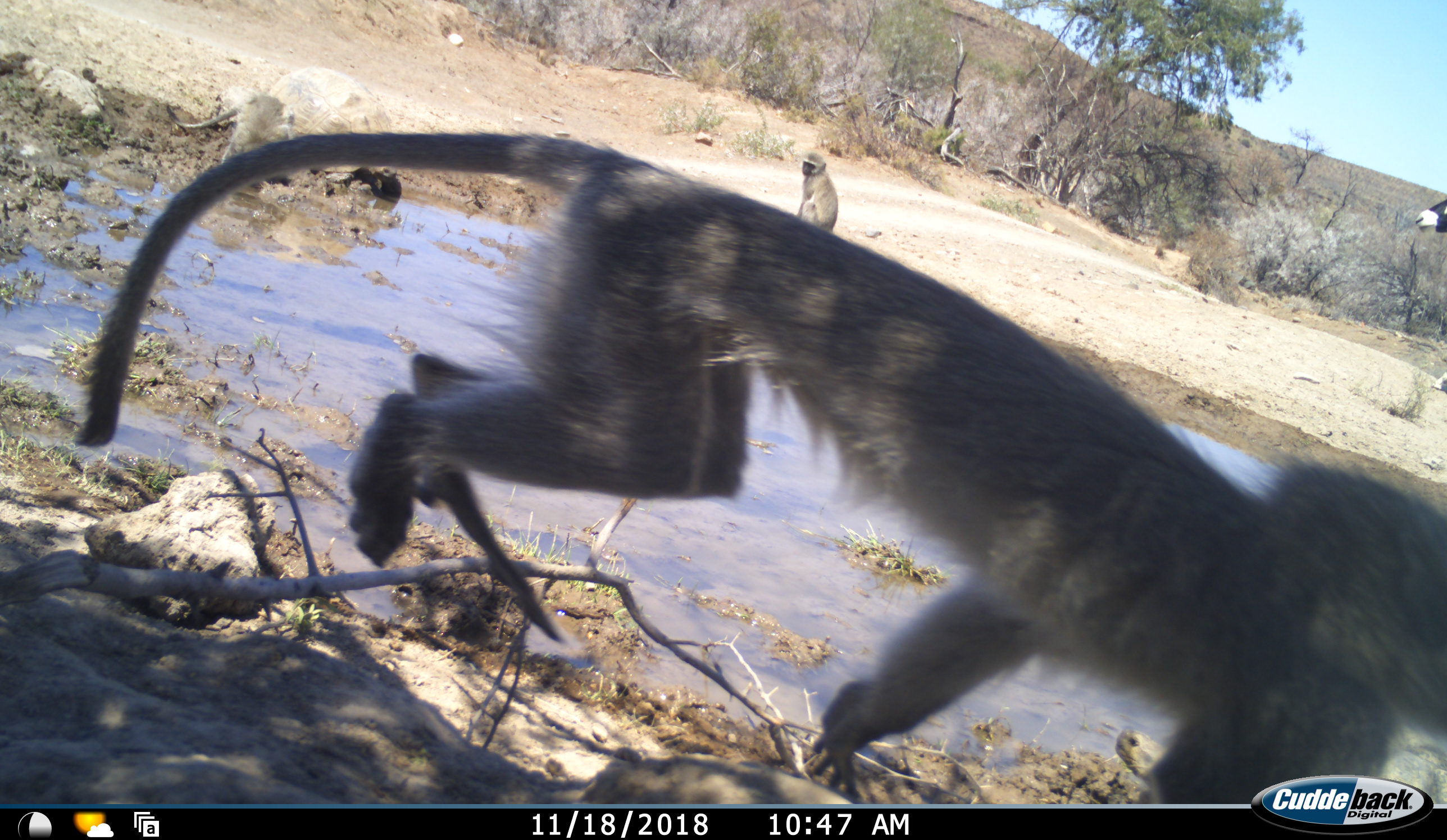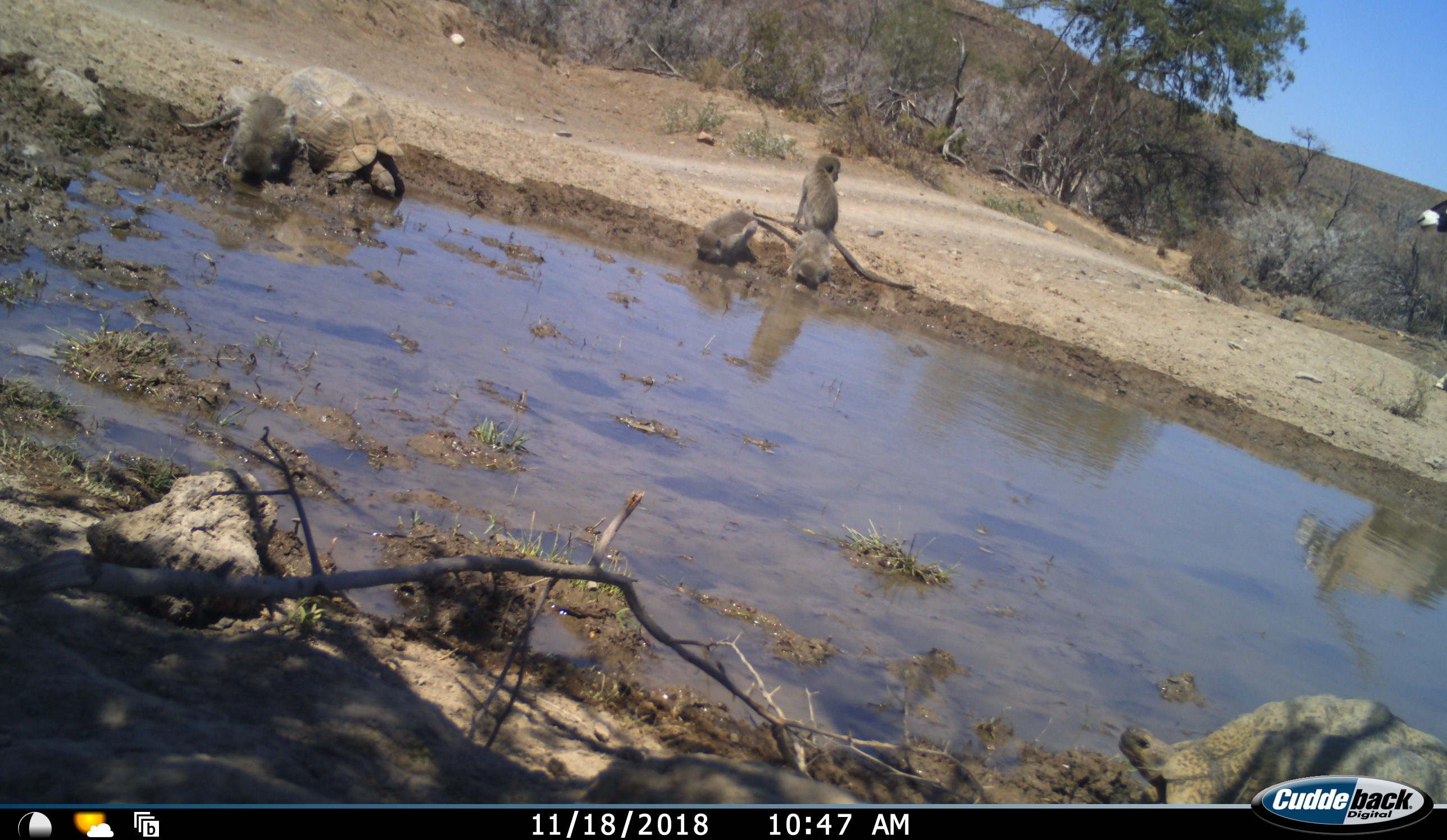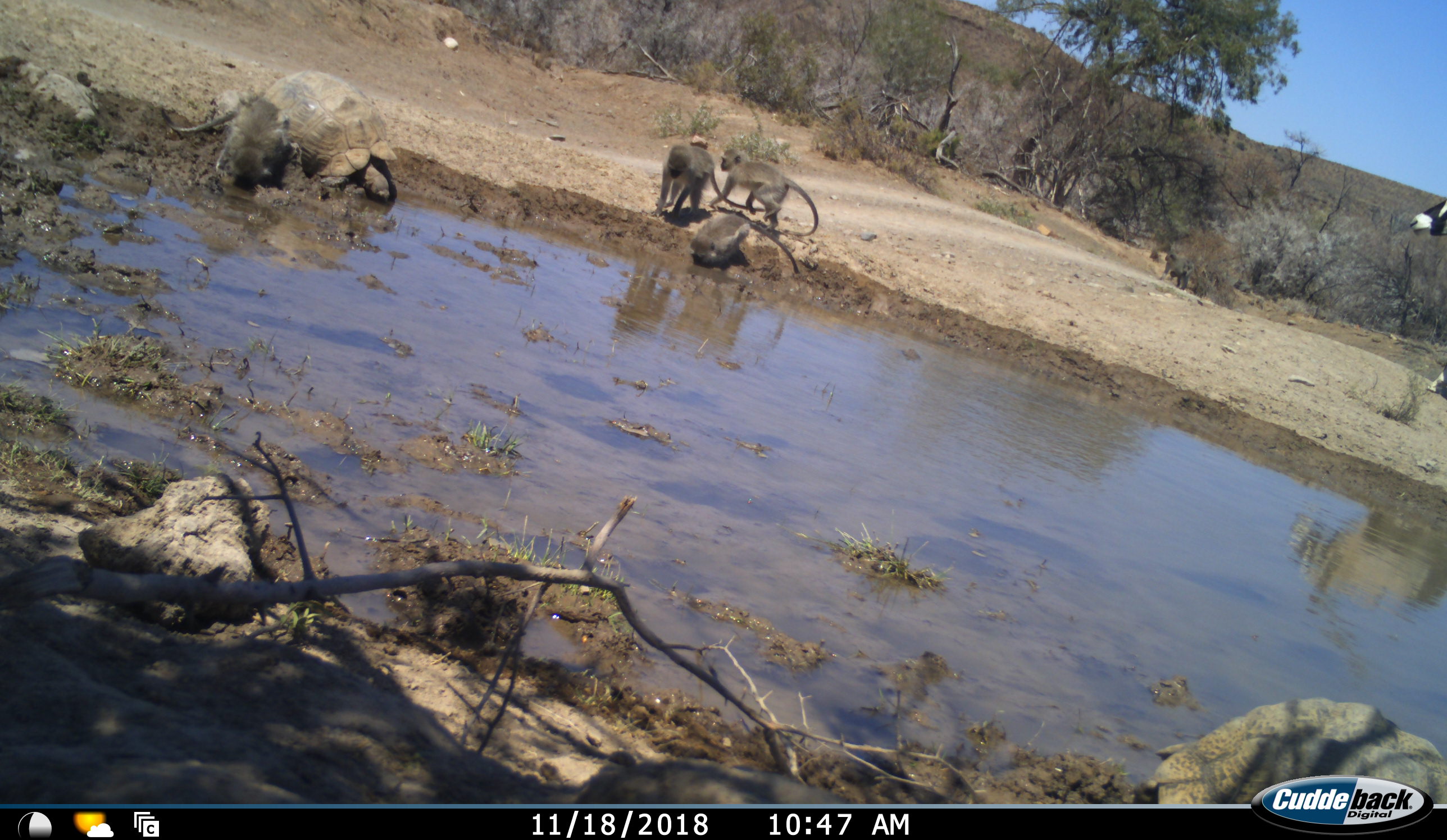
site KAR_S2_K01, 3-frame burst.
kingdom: Animalia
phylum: Chordata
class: Mammalia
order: Primates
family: Cercopithecidae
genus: Chlorocebus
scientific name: Chlorocebus pygerythrus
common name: vervet monkey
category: monkeyvervet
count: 5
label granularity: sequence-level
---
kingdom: Animalia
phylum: Chordata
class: Reptilia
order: Testudines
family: Testudinidae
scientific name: Testudinidae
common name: tortoise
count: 1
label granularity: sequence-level